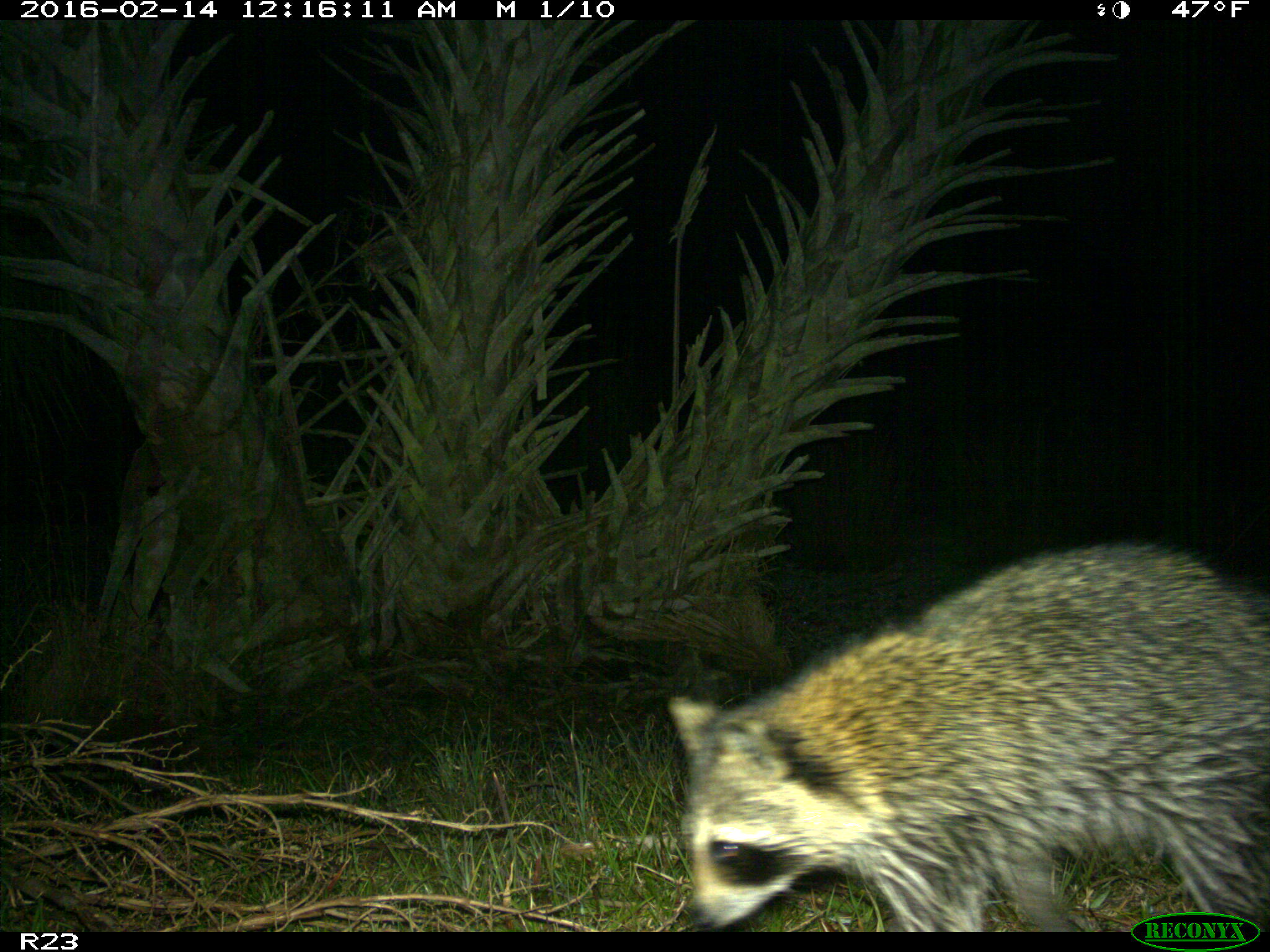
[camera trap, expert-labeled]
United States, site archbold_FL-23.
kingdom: Animalia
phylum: Chordata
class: Mammalia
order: Carnivora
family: Procyonidae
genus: Procyon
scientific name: Procyon lotor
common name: common raccoon